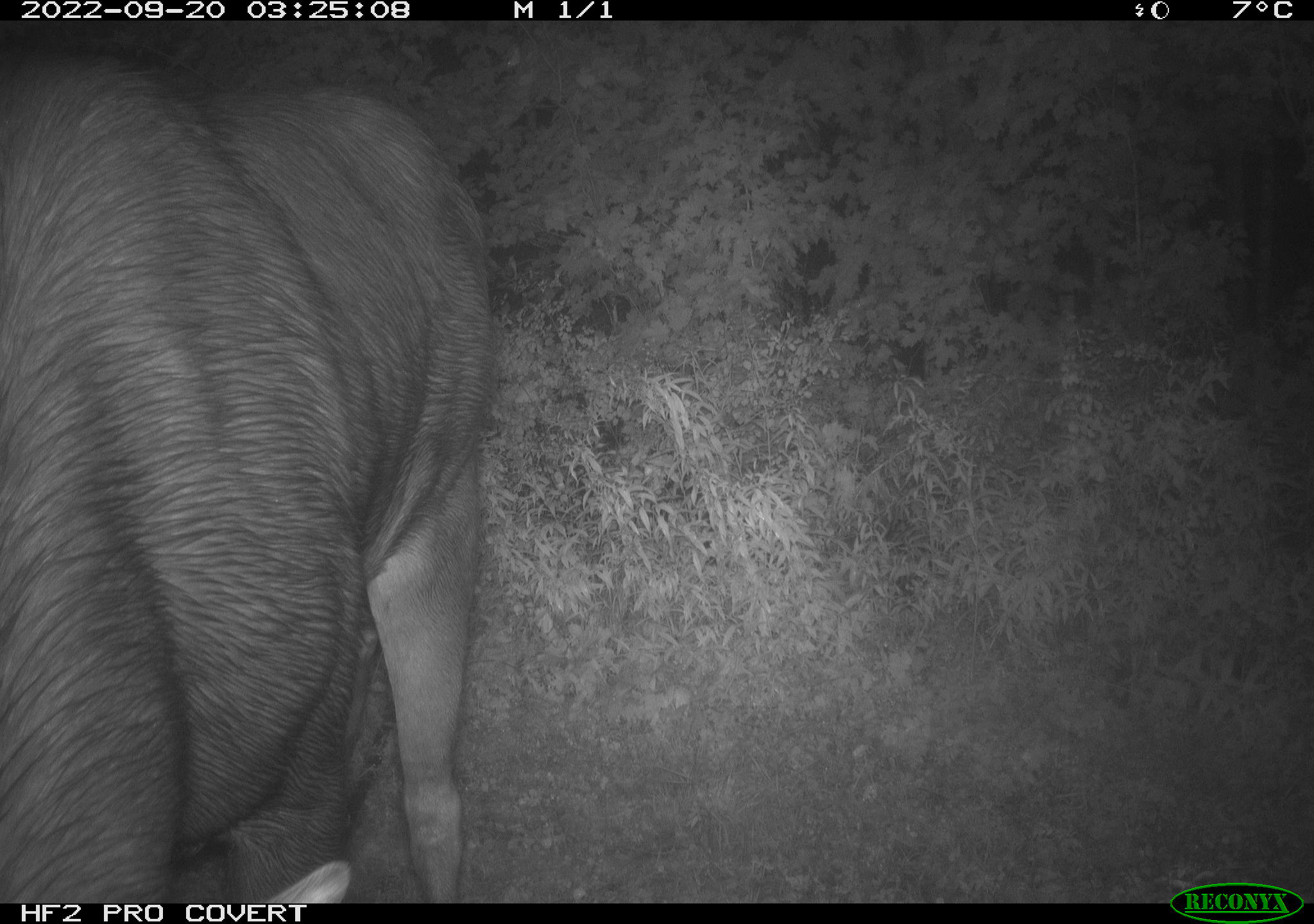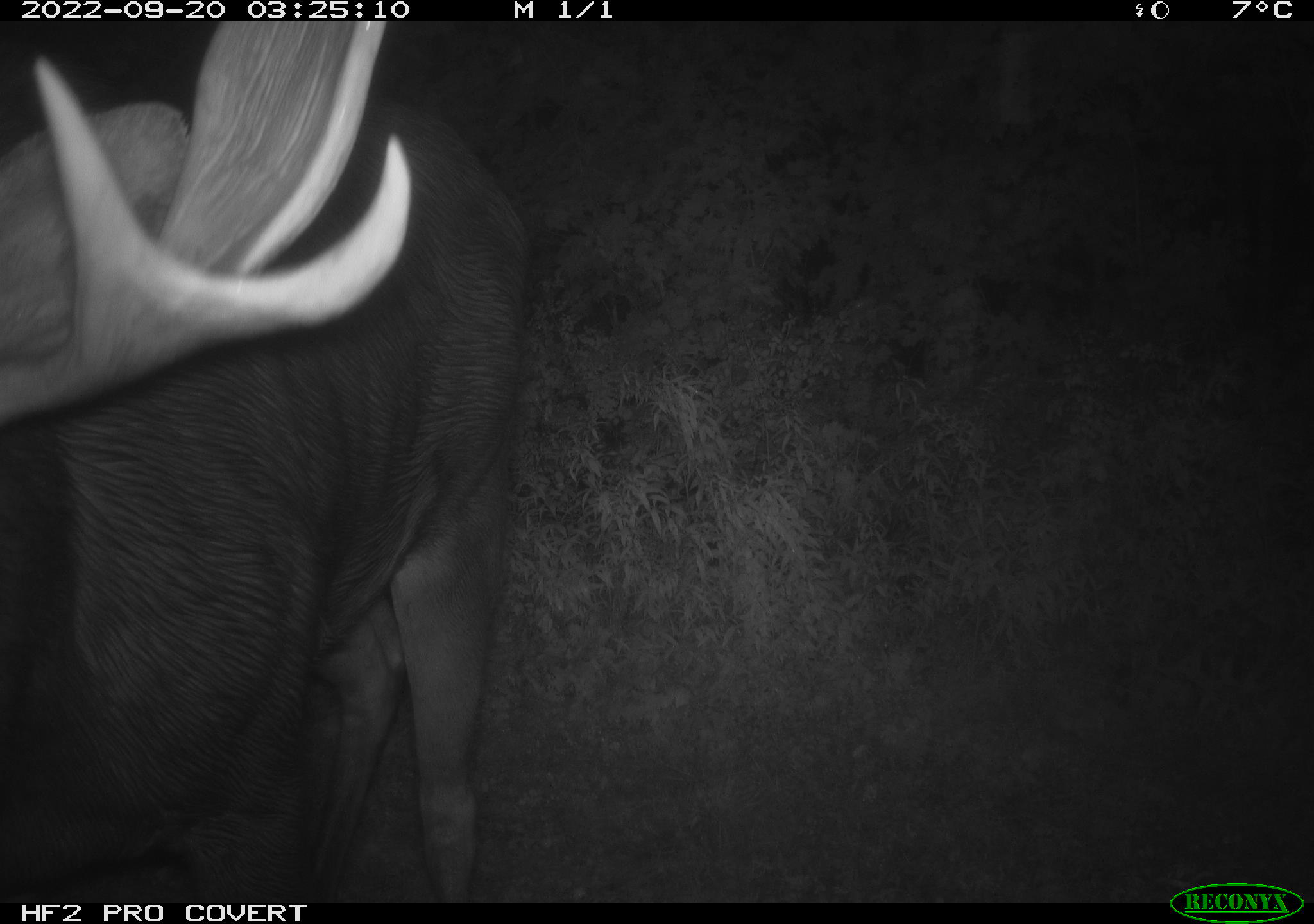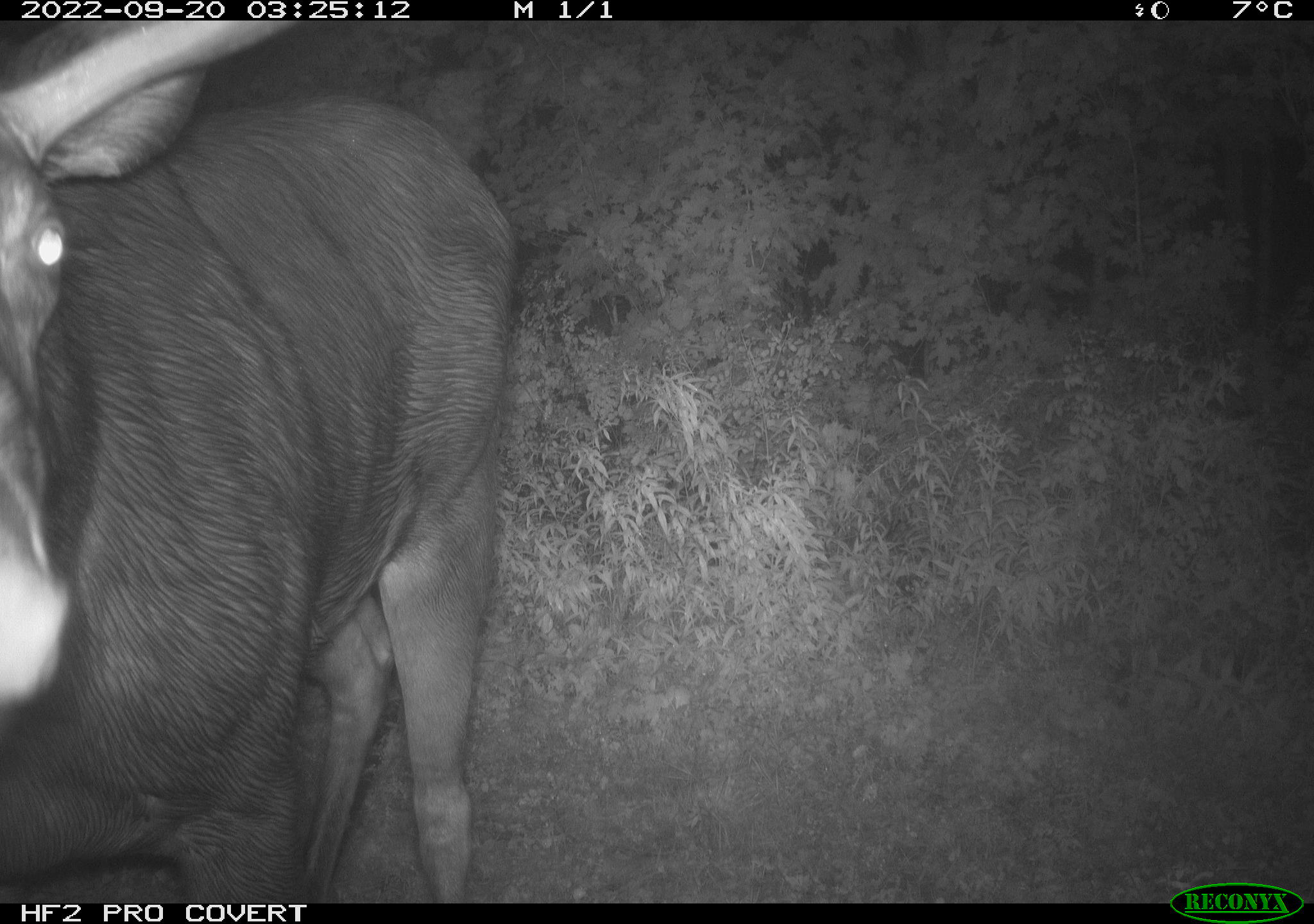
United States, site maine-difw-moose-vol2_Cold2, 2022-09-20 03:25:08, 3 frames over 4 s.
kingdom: Animalia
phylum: Chordata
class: Mammalia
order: Artiodactyla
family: Cervidae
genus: Alces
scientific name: Alces alces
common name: moose